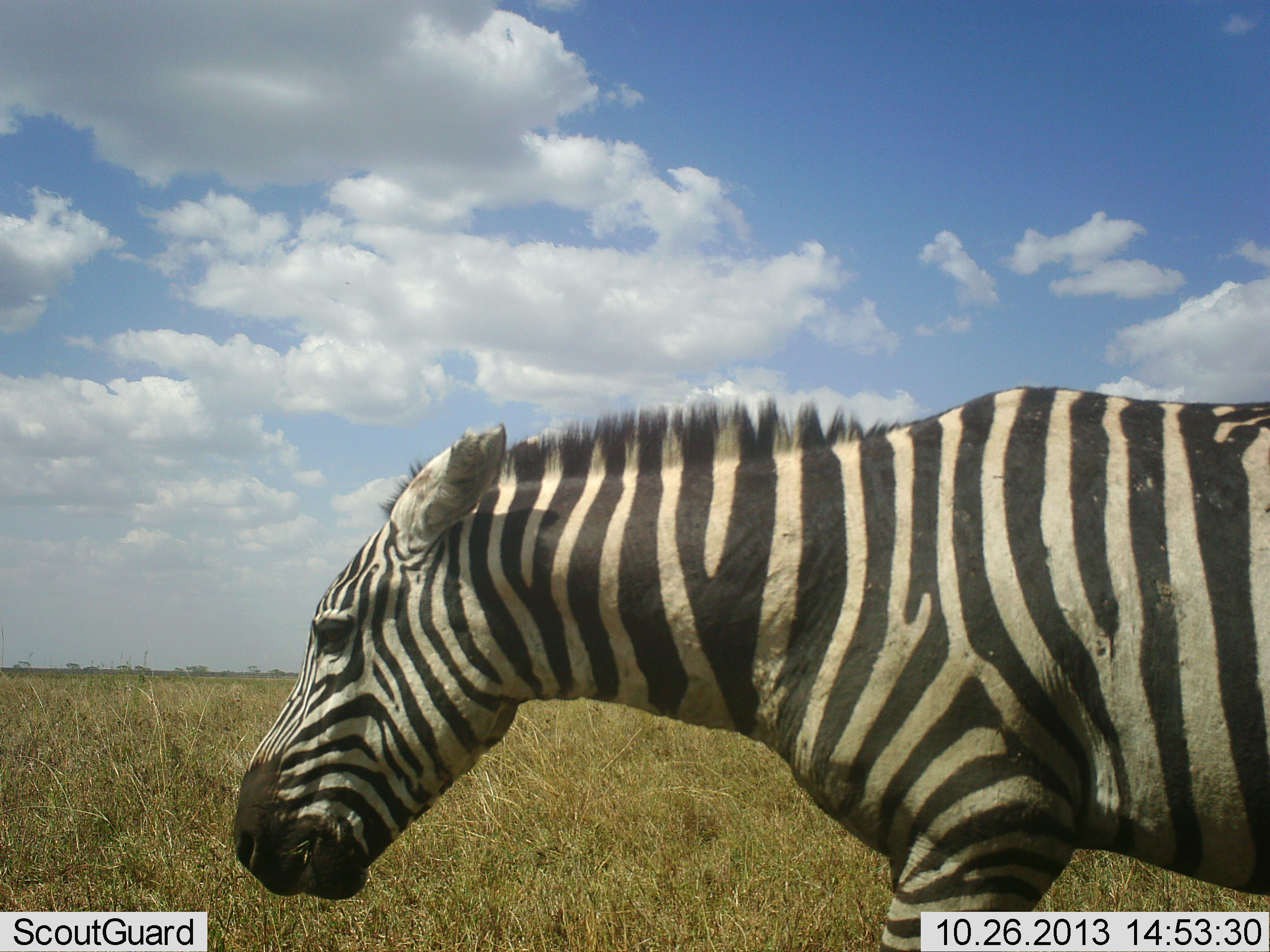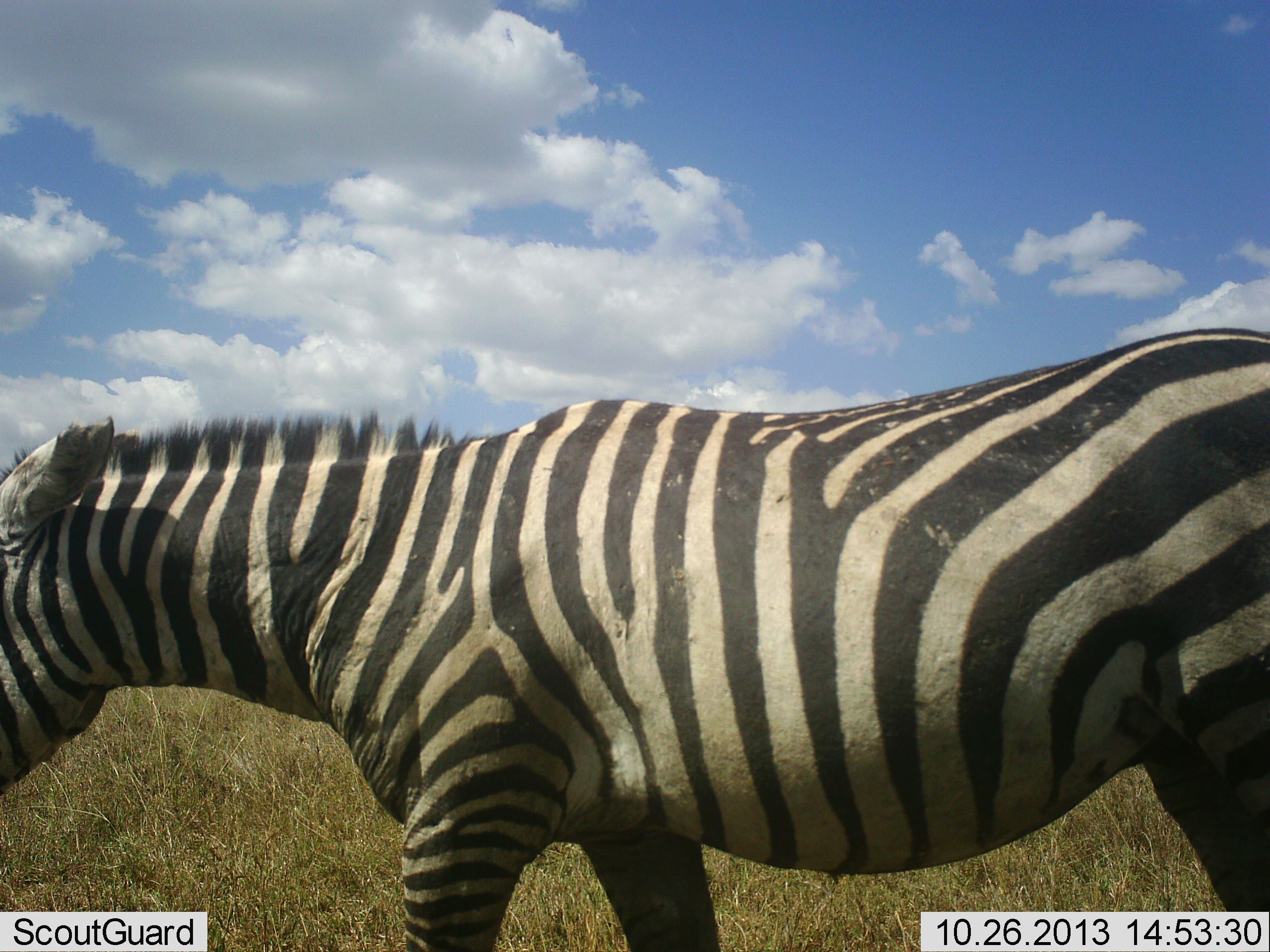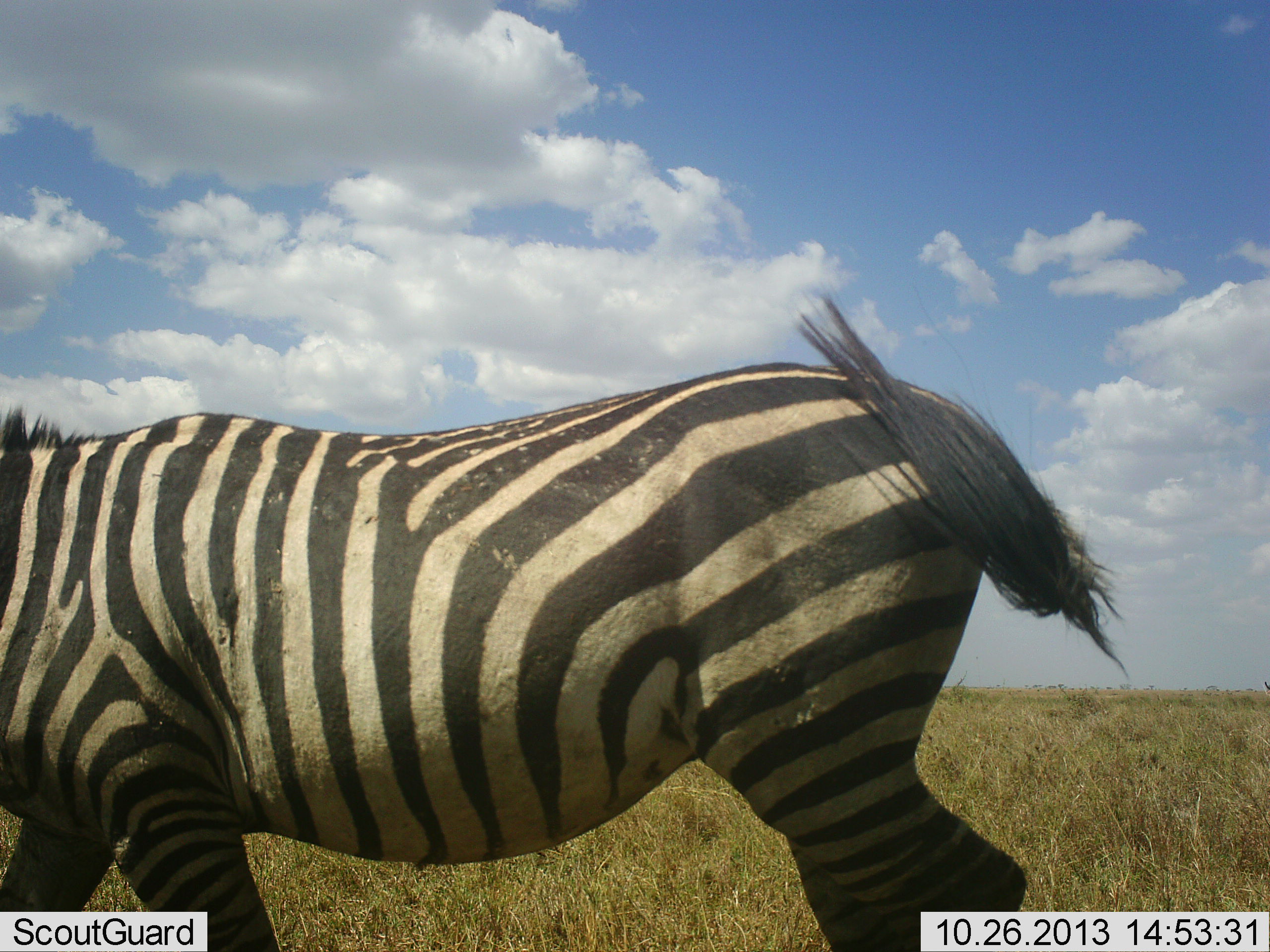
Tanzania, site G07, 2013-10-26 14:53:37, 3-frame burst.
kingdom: Animalia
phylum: Chordata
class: Mammalia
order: Perissodactyla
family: Equidae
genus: Equus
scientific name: Equus quagga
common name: plains zebra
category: zebra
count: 1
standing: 9%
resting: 0%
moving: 95%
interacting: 0%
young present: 0%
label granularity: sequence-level